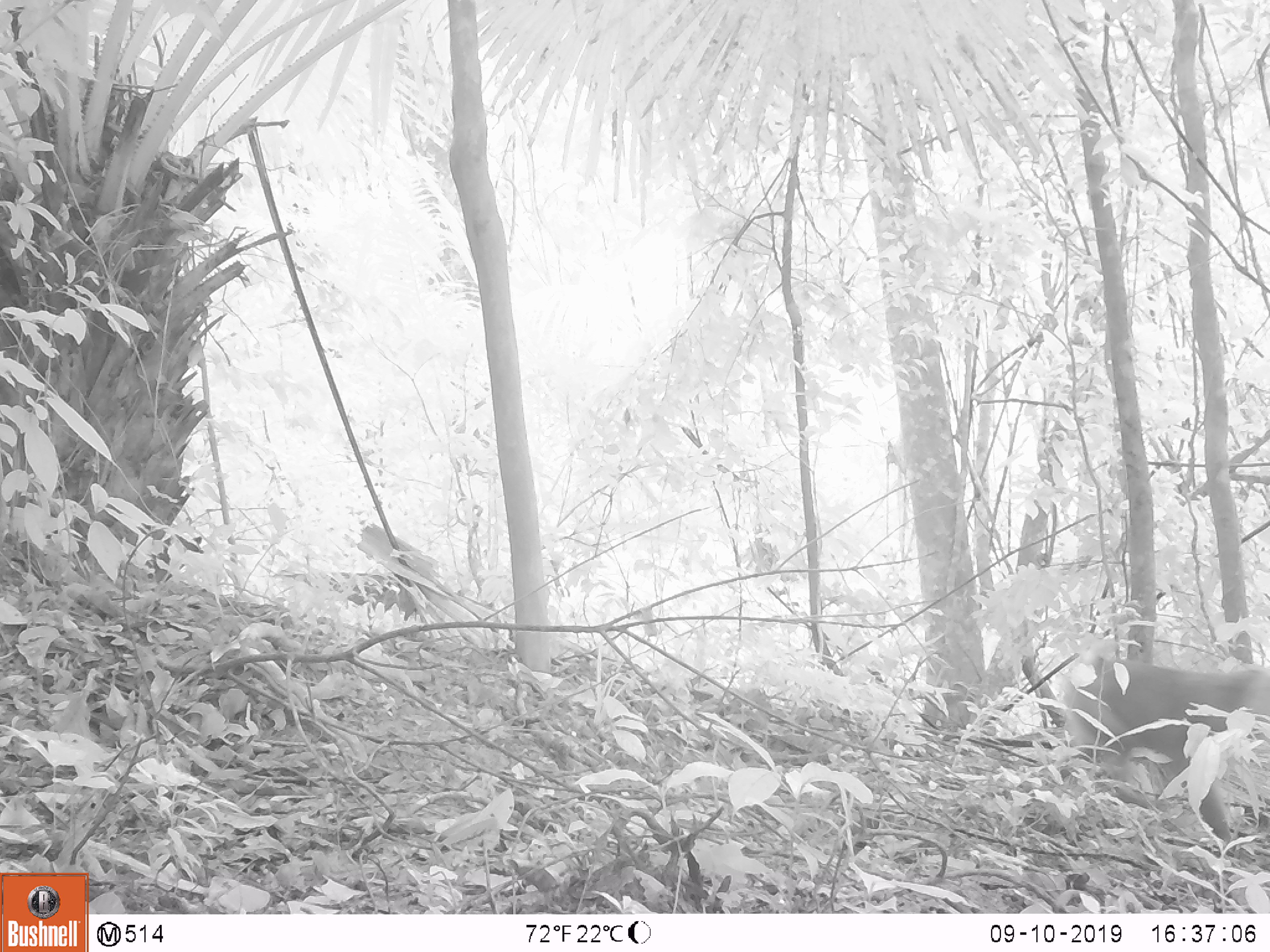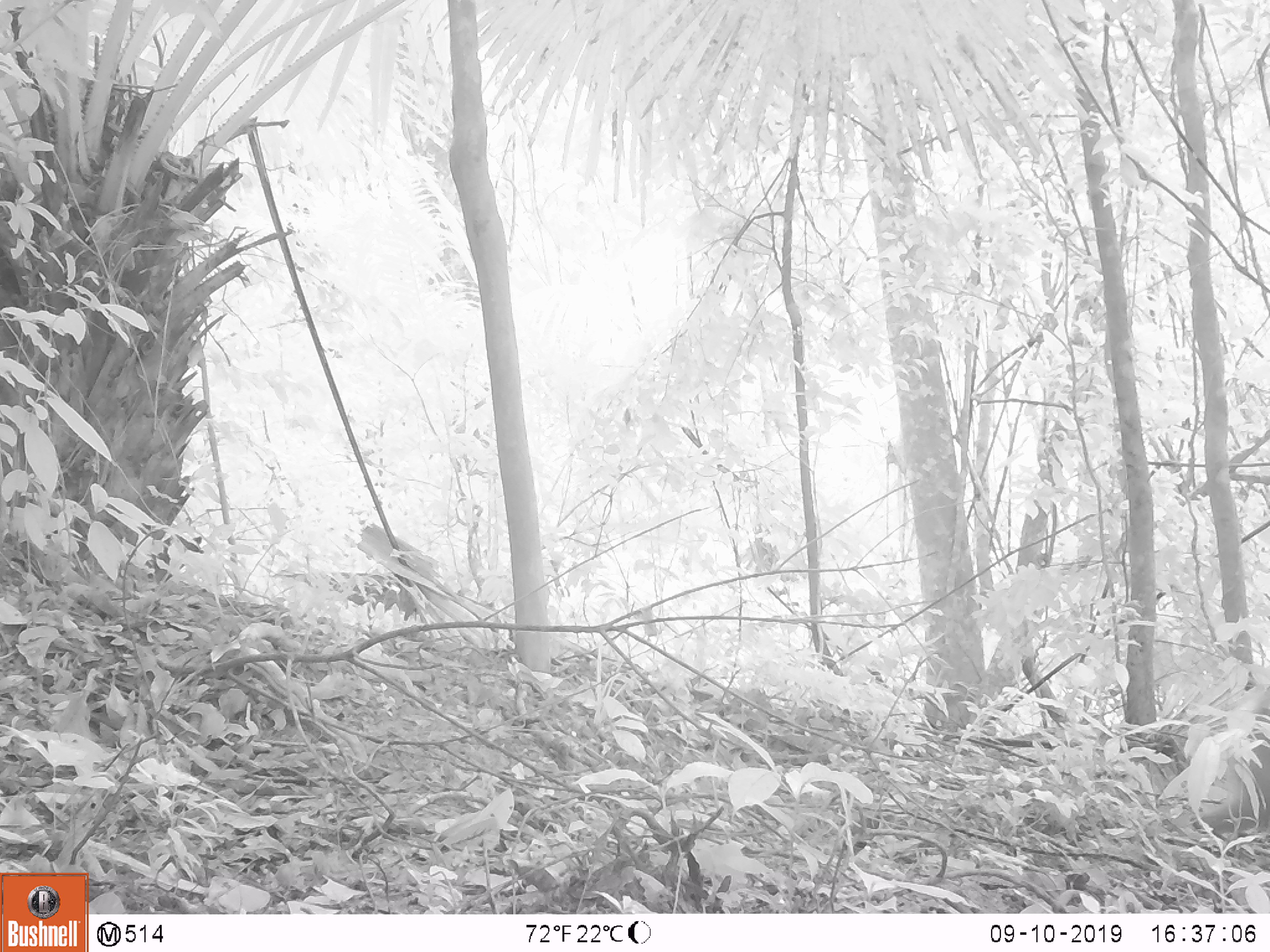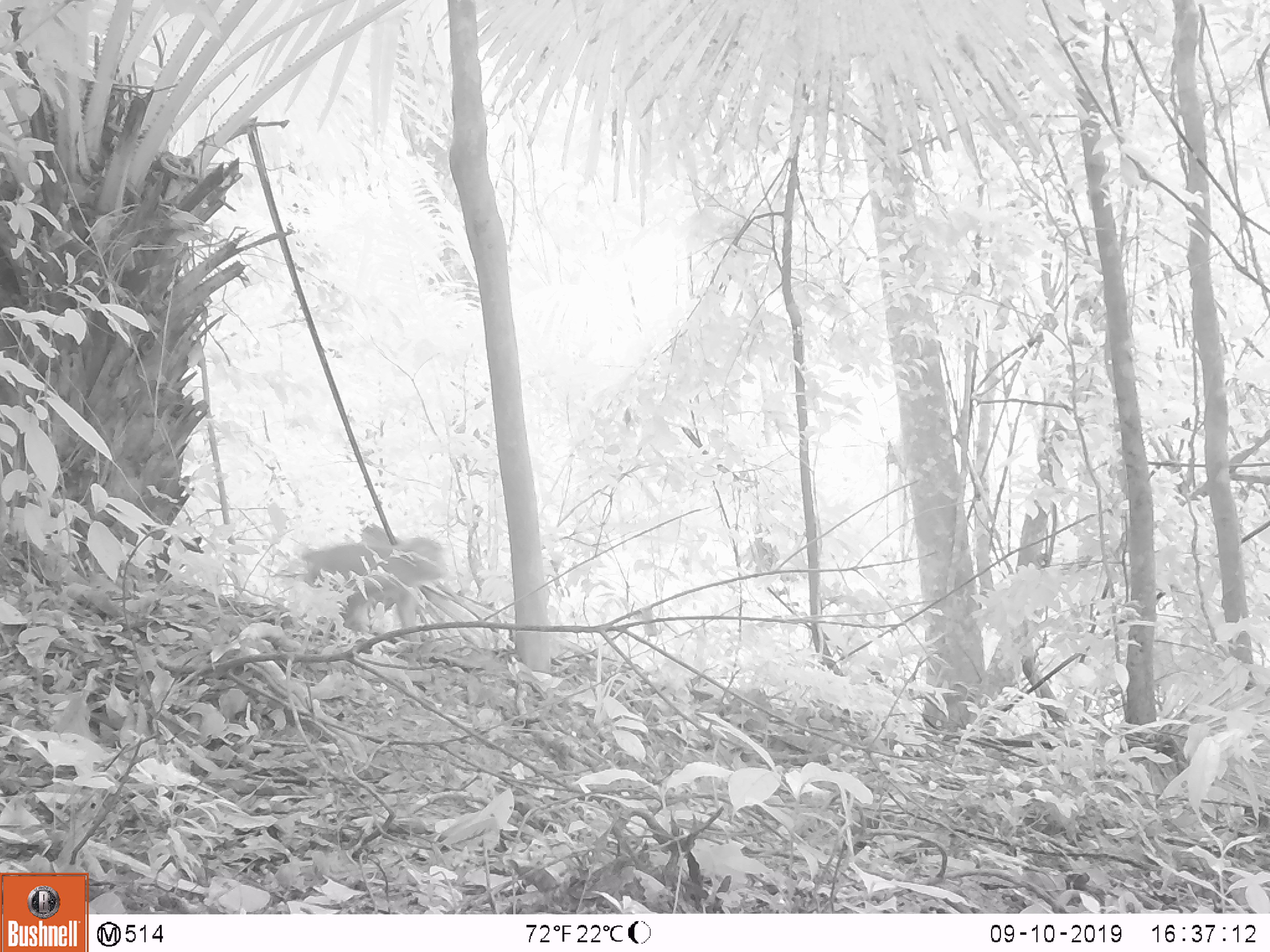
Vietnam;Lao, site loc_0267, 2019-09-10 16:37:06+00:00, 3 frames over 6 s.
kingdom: Animalia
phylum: Chordata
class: Mammalia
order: Primates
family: Cercopithecidae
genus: Macaca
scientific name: Macaca nemestrina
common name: pig-tailed macaque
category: pig tailed macaque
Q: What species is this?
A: Pig tailed macaque (pig-tailed macaque) (Macaca nemestrina).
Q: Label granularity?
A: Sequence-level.